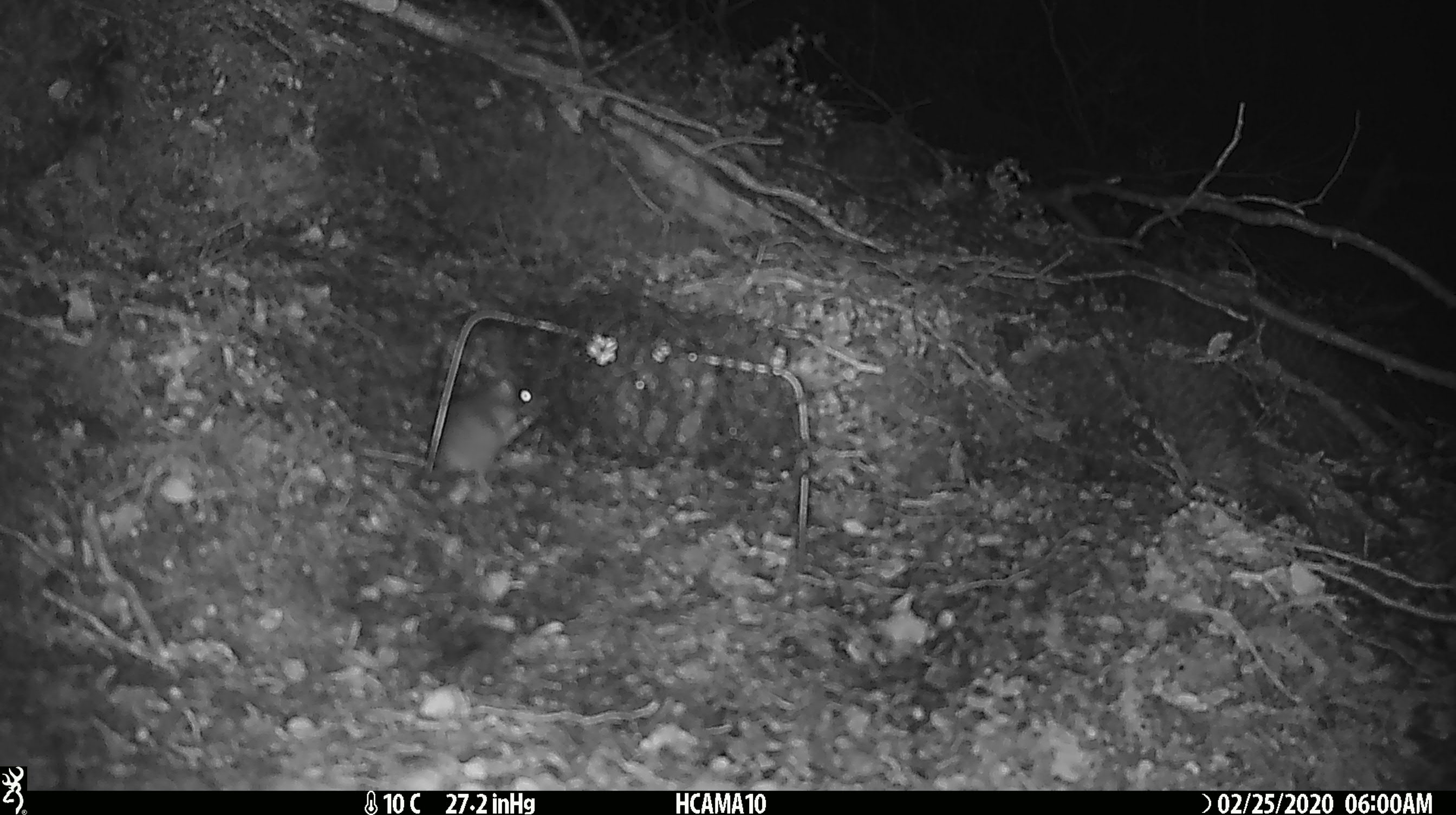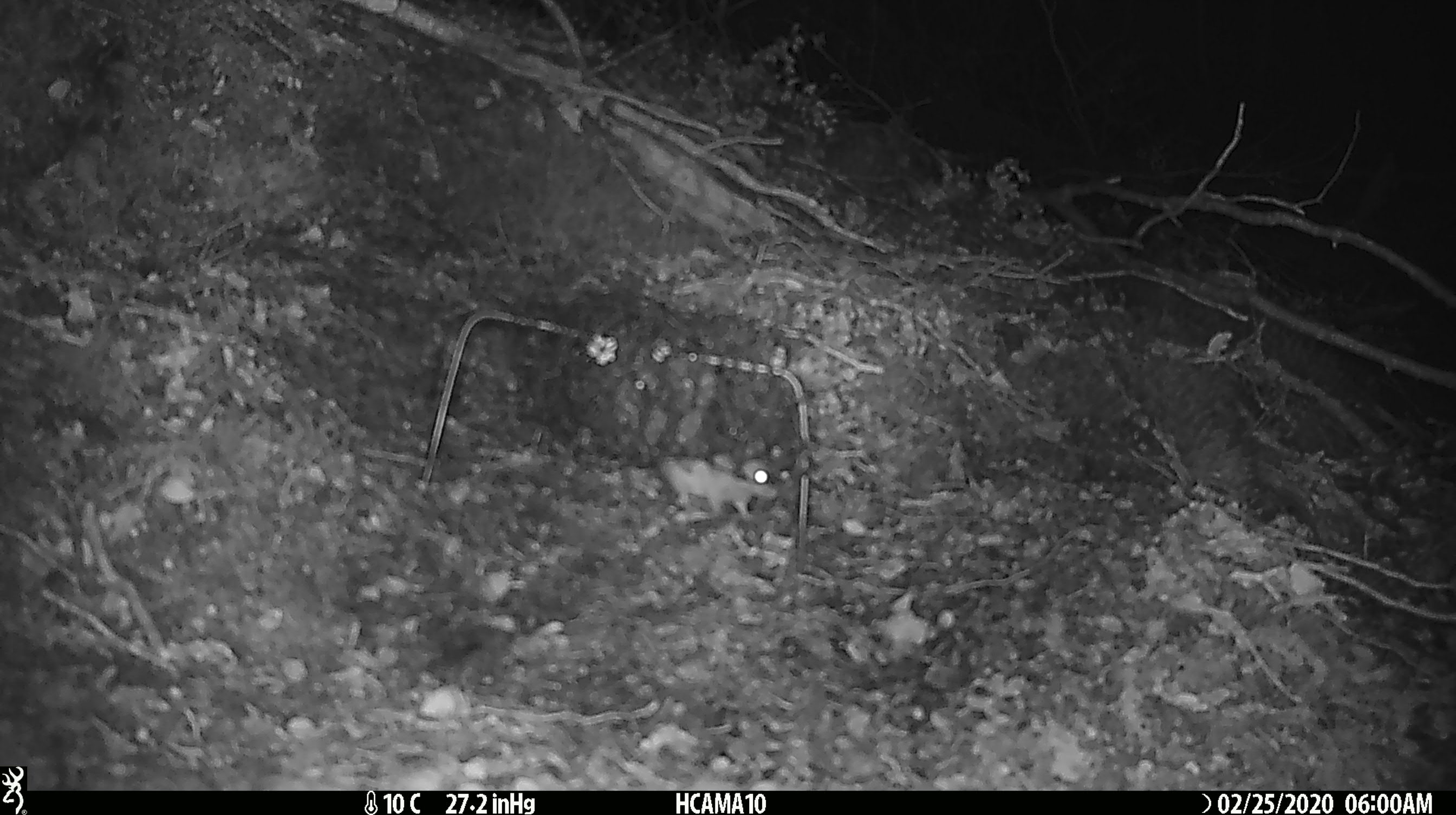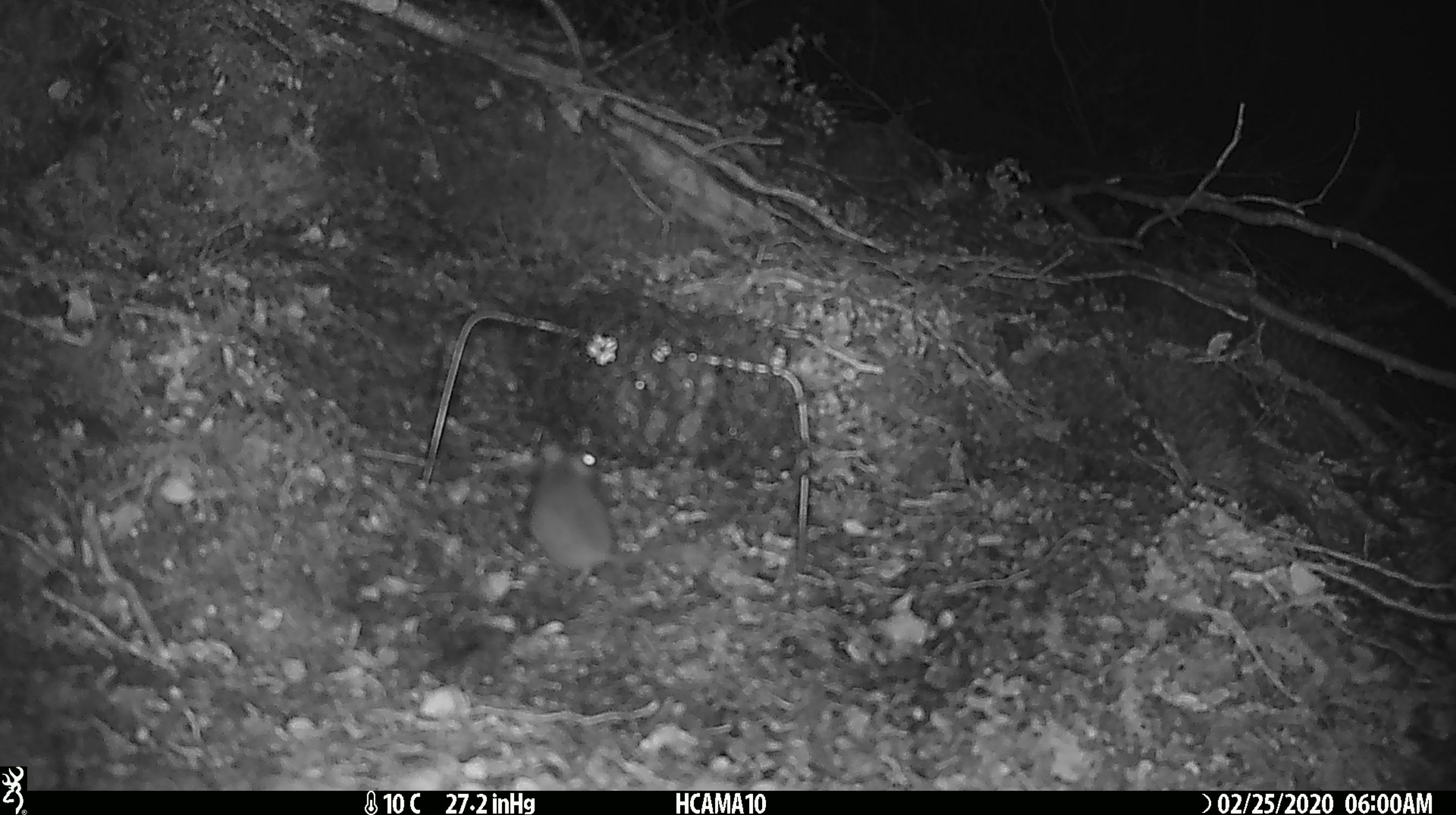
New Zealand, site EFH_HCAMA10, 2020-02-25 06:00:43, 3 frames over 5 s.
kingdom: Animalia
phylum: Chordata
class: Mammalia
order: Rodentia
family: Muridae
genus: Mus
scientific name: Mus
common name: mouse